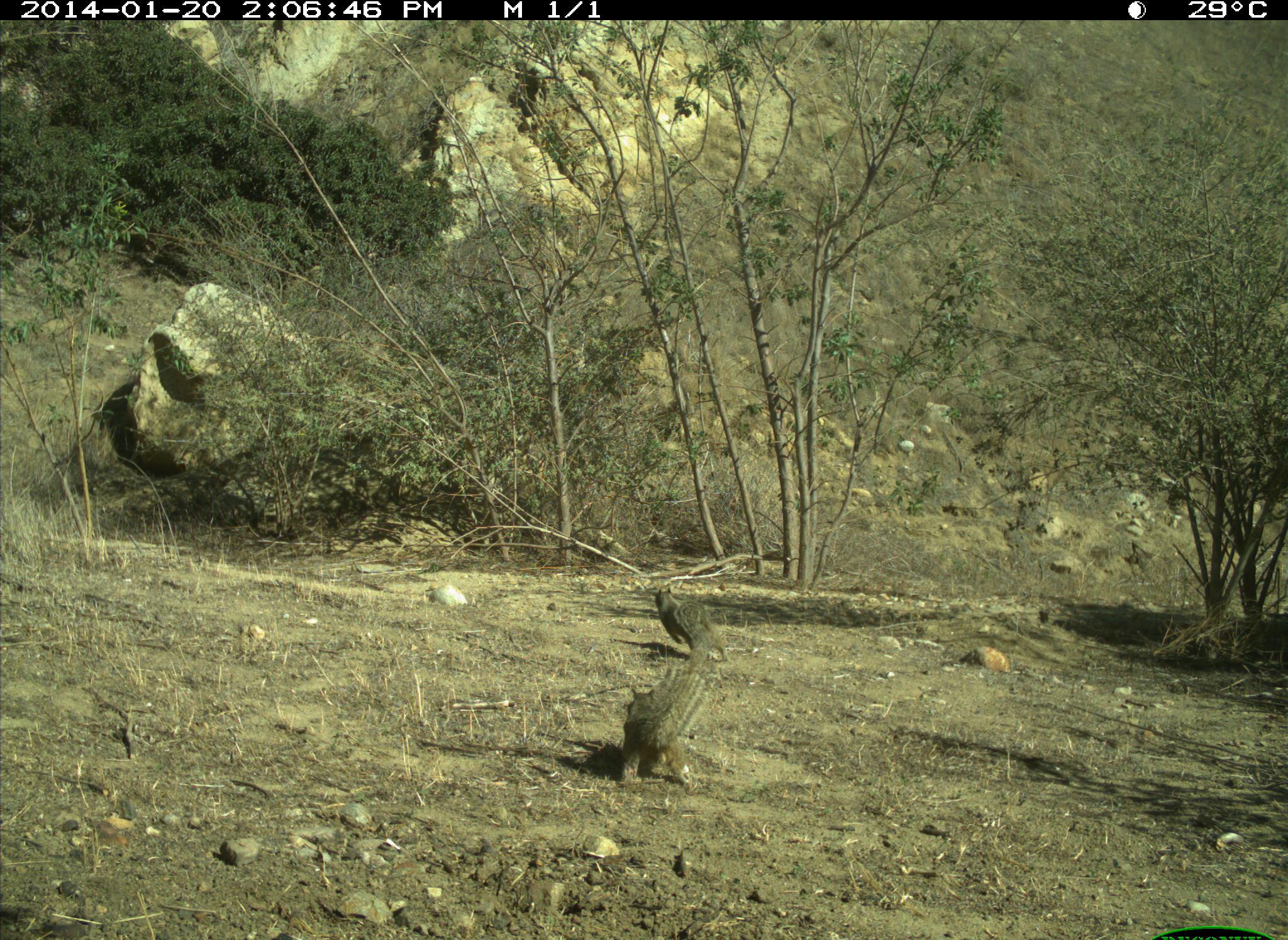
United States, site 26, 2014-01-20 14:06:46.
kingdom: Animalia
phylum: Chordata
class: Mammalia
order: Rodentia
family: Sciuridae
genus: Sciurus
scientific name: Sciurus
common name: squirrel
Squirrel (Sciurus).